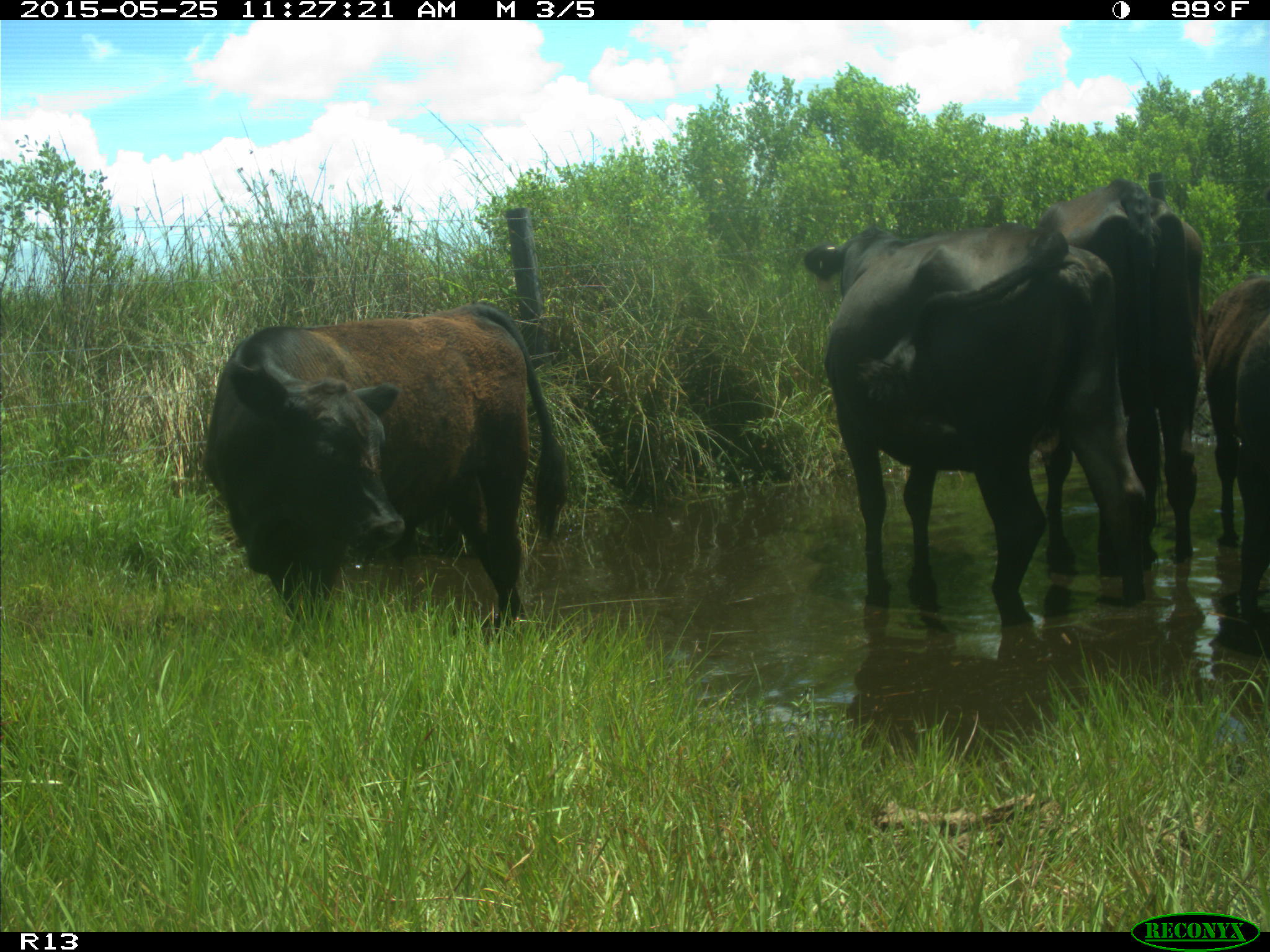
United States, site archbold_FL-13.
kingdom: Animalia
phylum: Chordata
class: Mammalia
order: Artiodactyla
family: Bovidae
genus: Bos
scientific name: Bos taurus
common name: domestic cow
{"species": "Bos taurus (domestic cow)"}